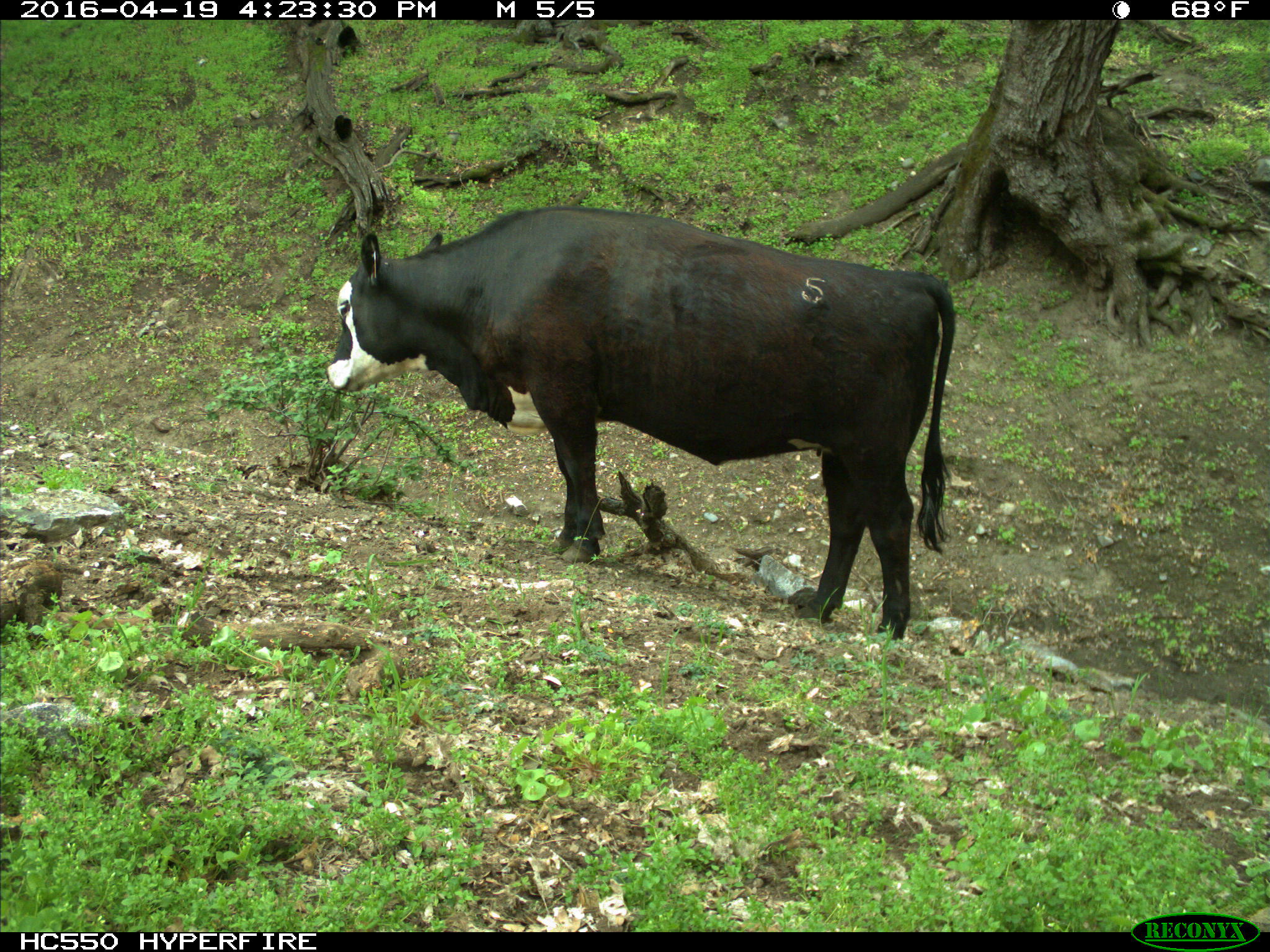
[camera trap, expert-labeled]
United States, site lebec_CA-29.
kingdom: Animalia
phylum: Chordata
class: Mammalia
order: Artiodactyla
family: Bovidae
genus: Bos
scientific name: Bos taurus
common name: domestic cow